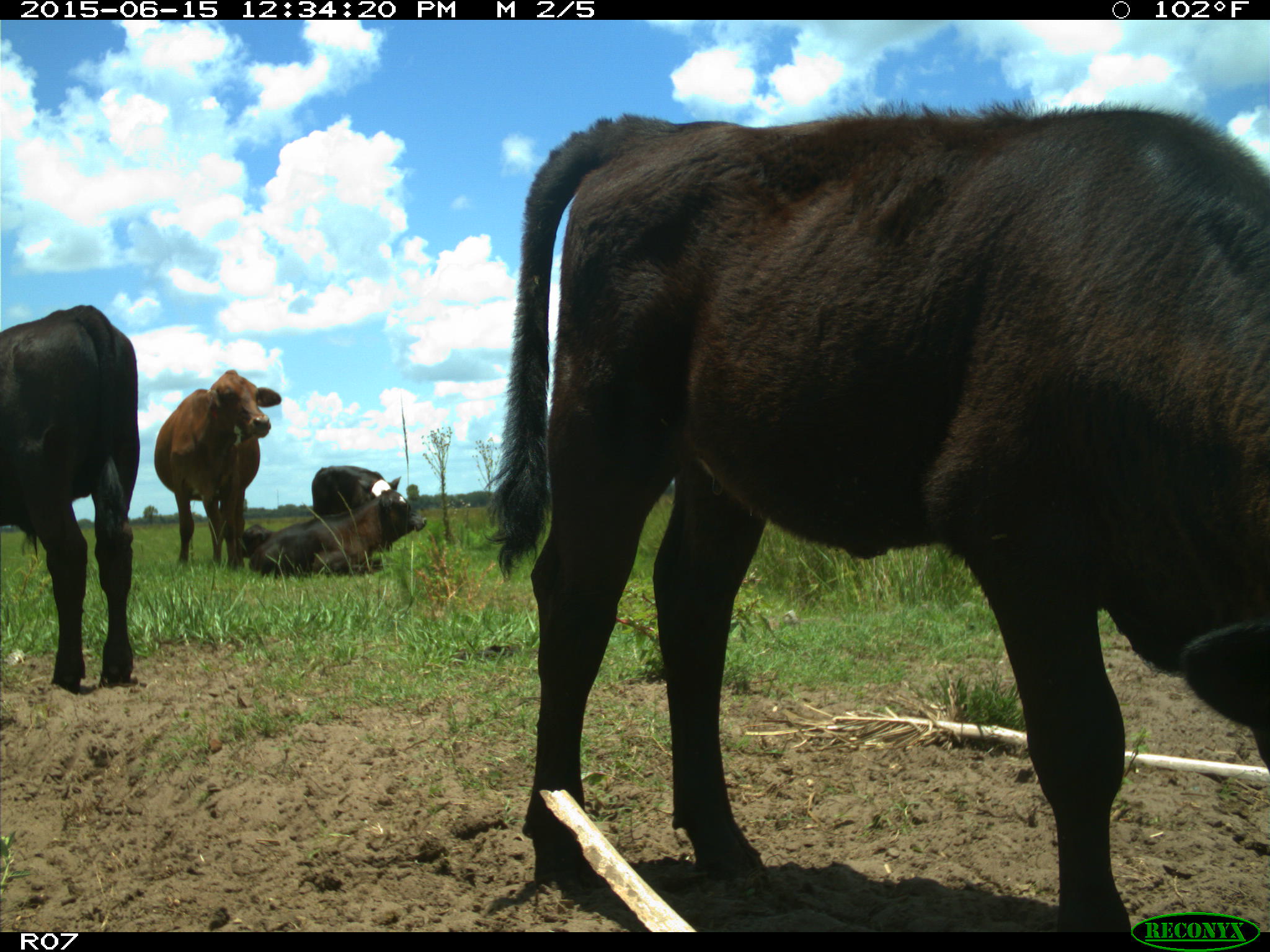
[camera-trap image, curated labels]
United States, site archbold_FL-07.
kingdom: Animalia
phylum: Chordata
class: Mammalia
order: Artiodactyla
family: Bovidae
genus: Bos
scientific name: Bos taurus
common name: domestic cow